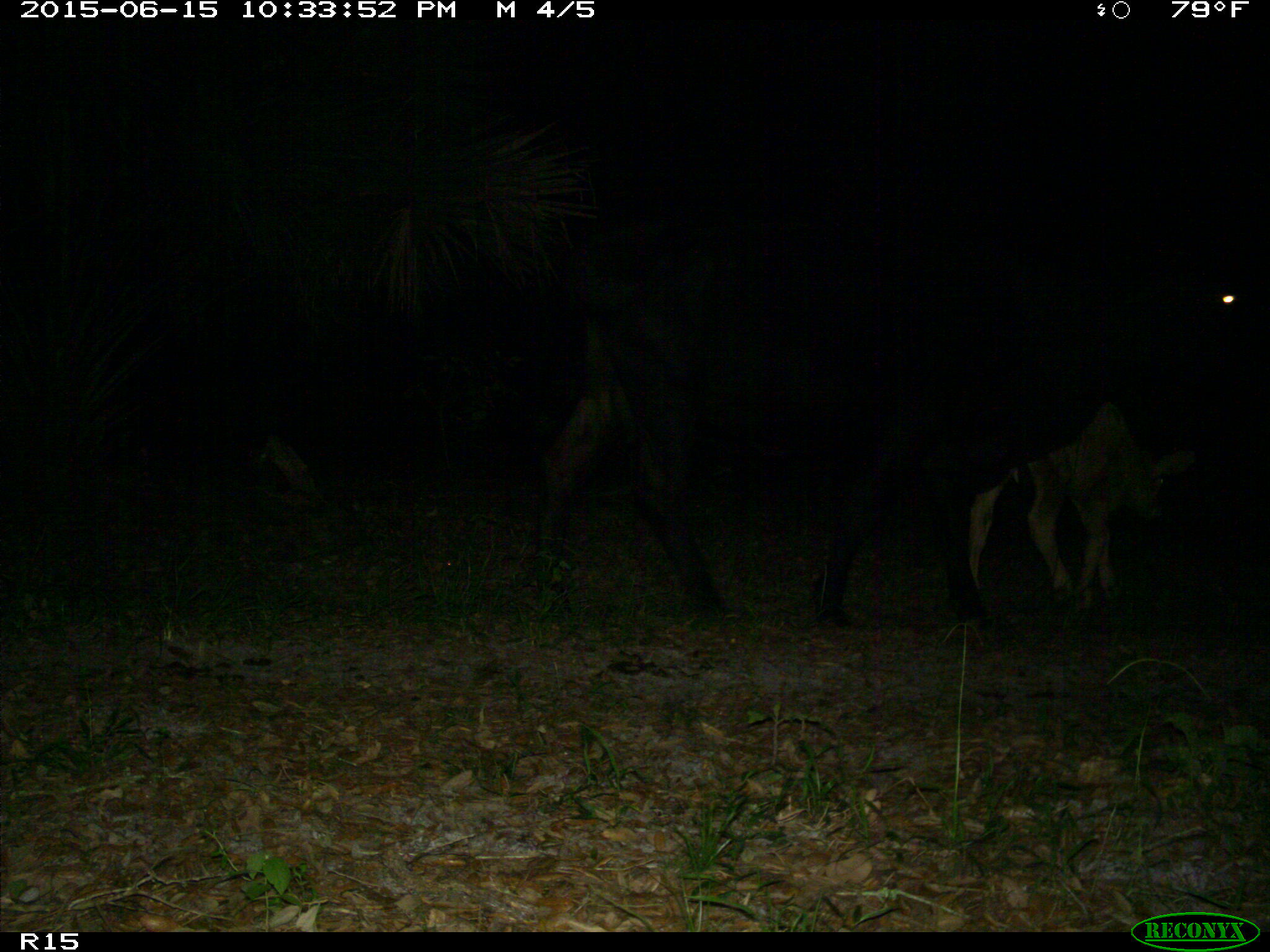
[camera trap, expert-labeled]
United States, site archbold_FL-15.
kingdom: Animalia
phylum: Chordata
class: Mammalia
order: Artiodactyla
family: Bovidae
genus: Bos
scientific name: Bos taurus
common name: domestic cow